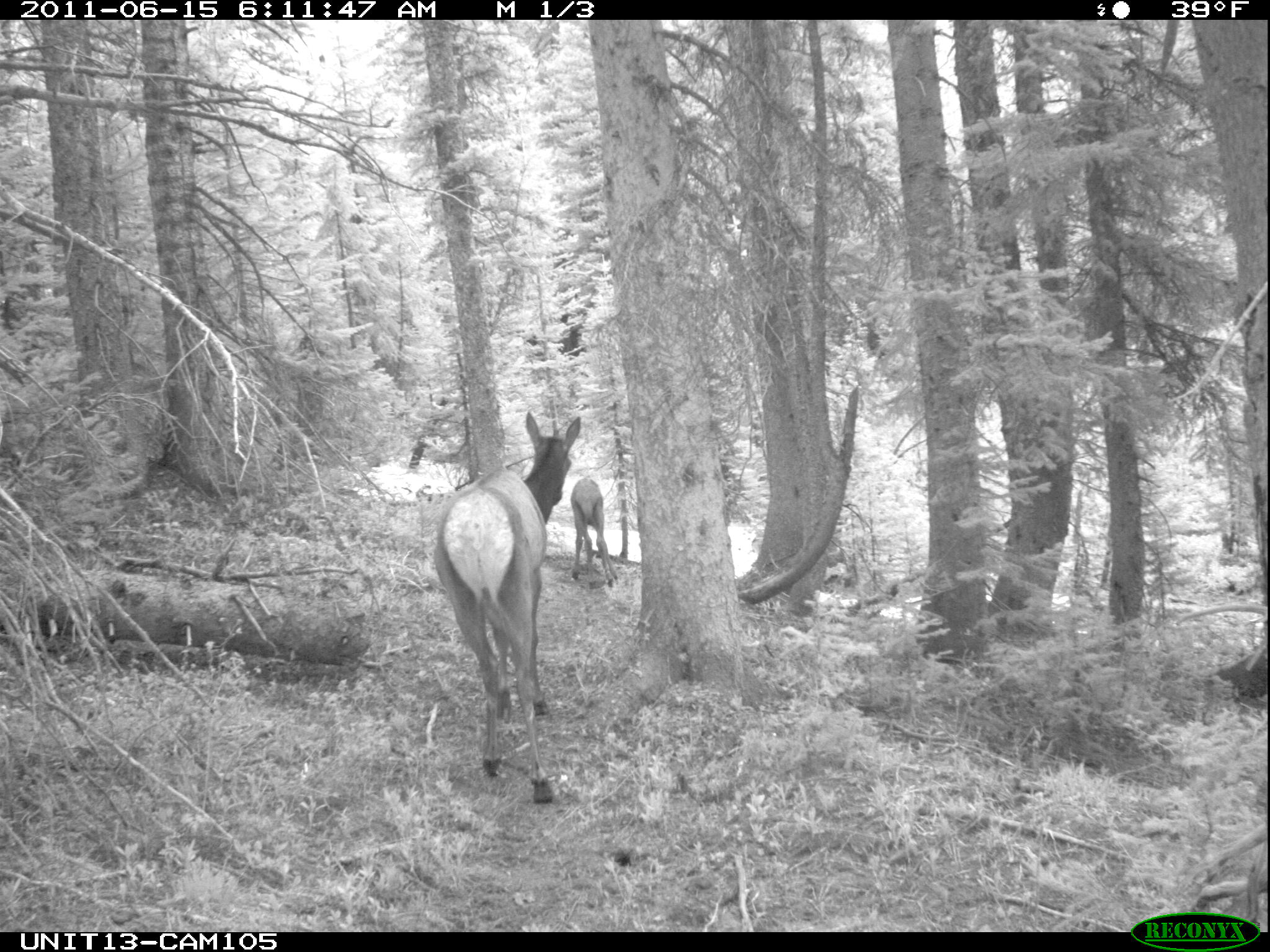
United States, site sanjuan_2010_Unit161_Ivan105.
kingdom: Animalia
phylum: Chordata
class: Mammalia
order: Artiodactyla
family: Cervidae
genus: Cervus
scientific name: Cervus elaphus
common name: red deer